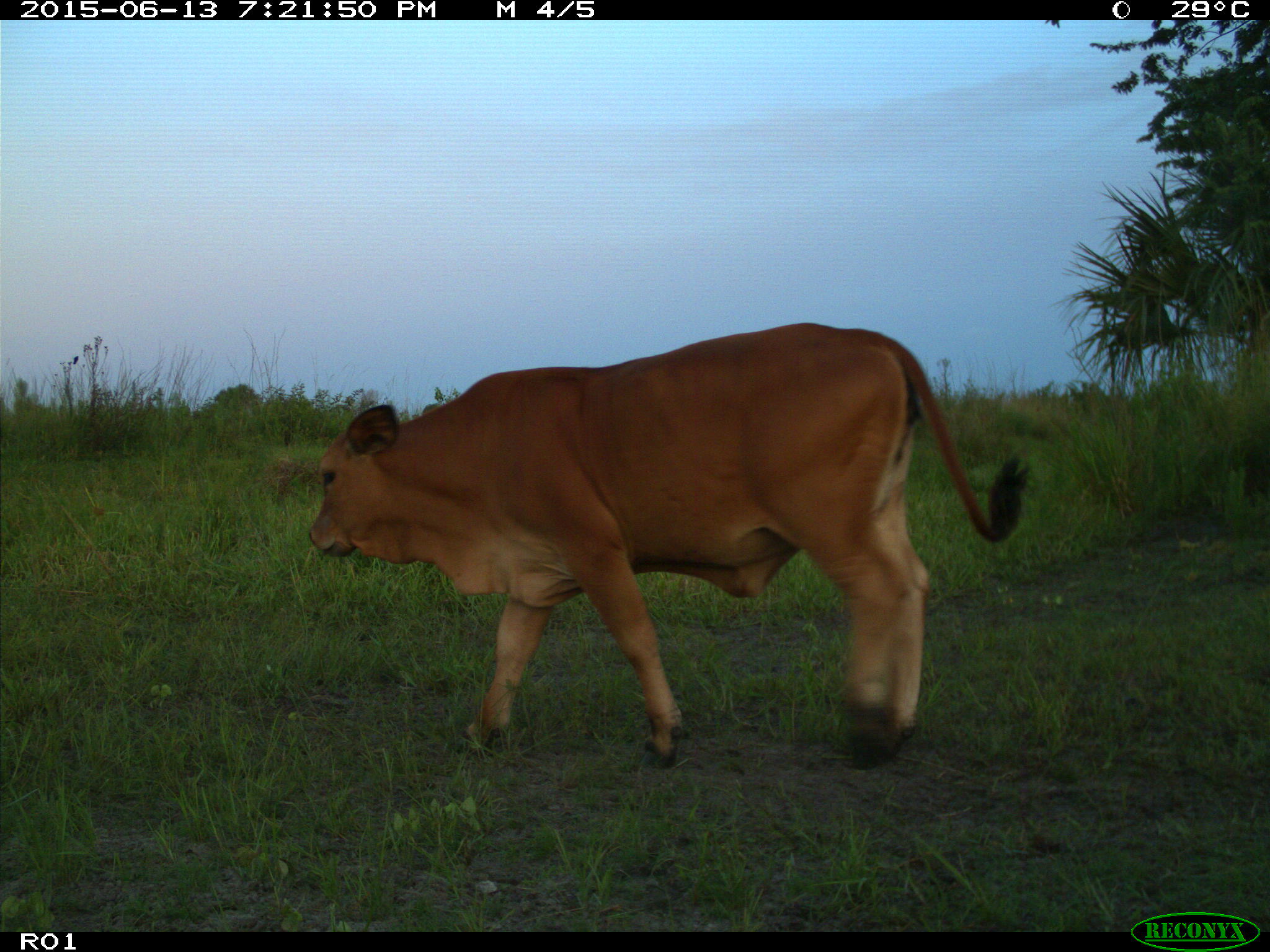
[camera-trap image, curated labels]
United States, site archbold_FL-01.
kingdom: Animalia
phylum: Chordata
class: Mammalia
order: Artiodactyla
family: Bovidae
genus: Bos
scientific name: Bos taurus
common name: domestic cow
Bos taurus (domestic cow).